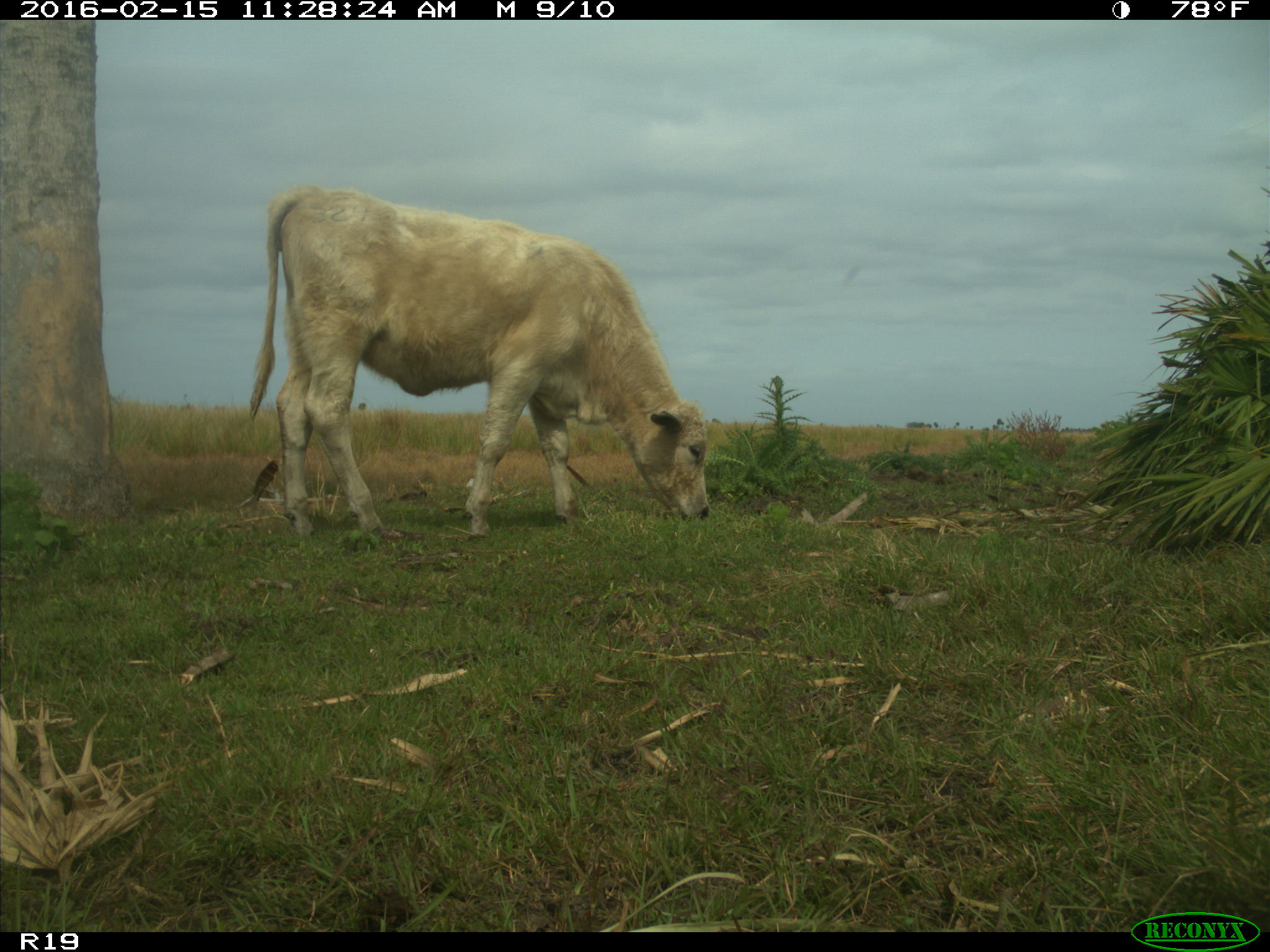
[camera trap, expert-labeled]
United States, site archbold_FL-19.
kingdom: Animalia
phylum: Chordata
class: Mammalia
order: Artiodactyla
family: Bovidae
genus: Bos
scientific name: Bos taurus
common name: domestic cow